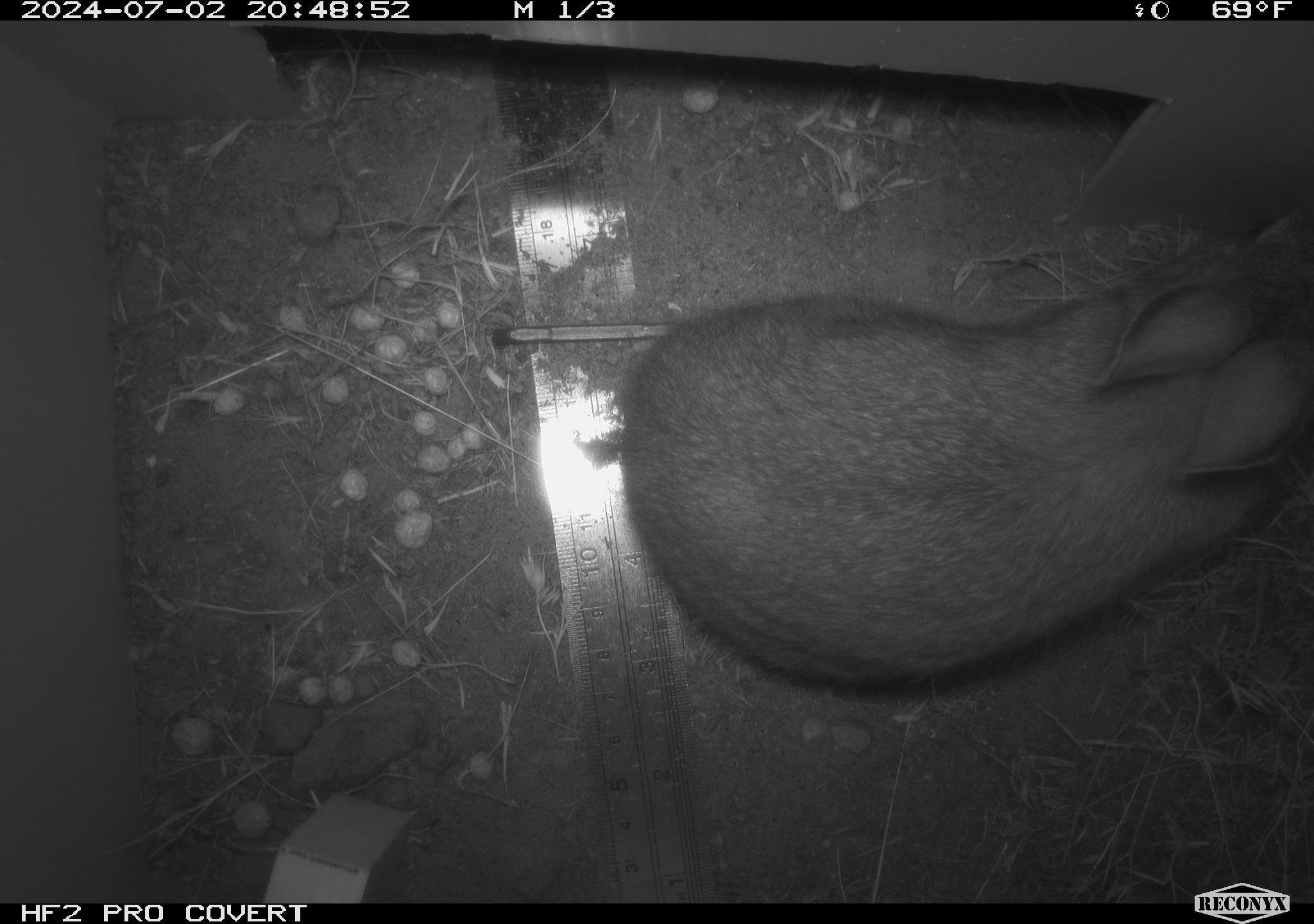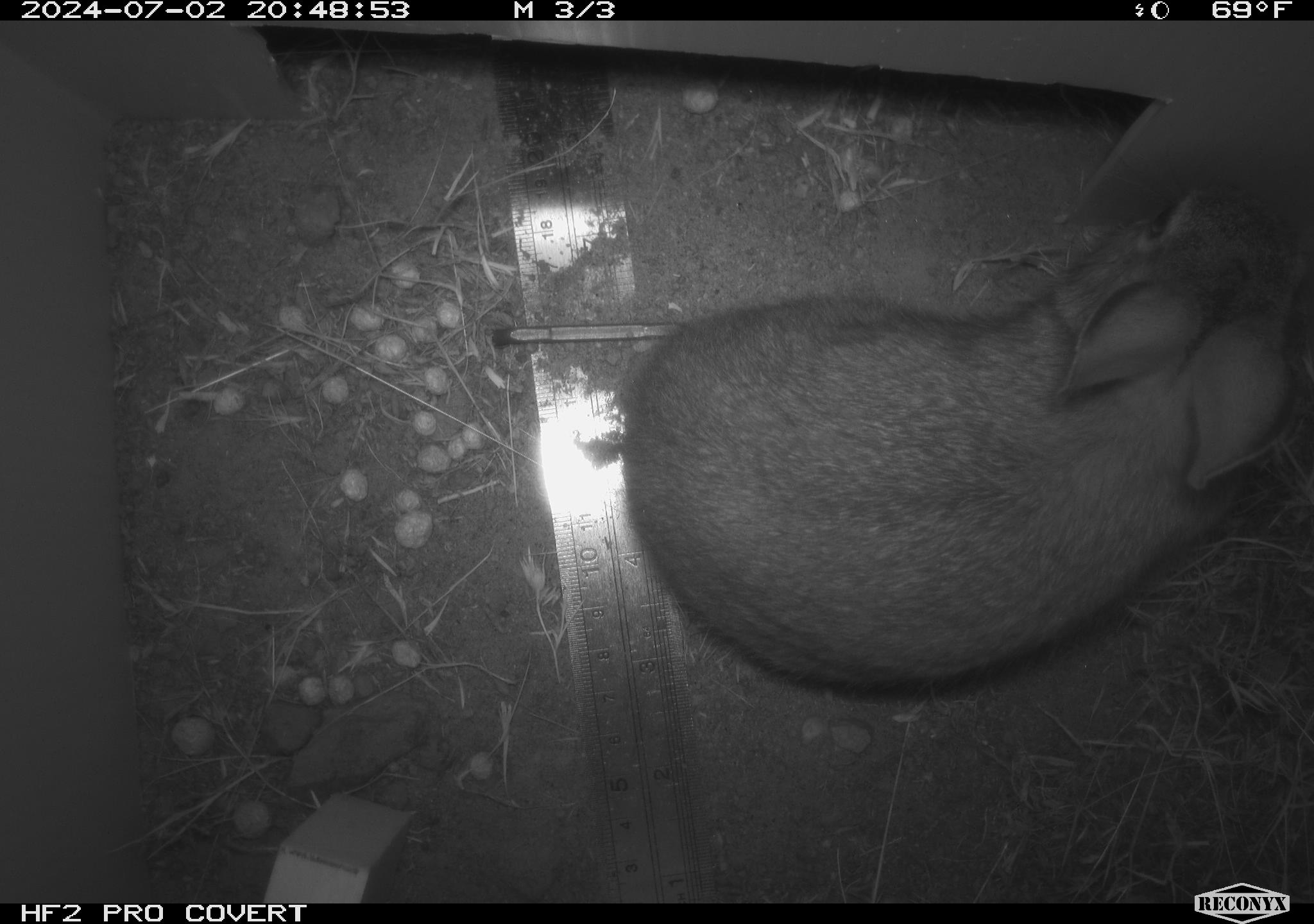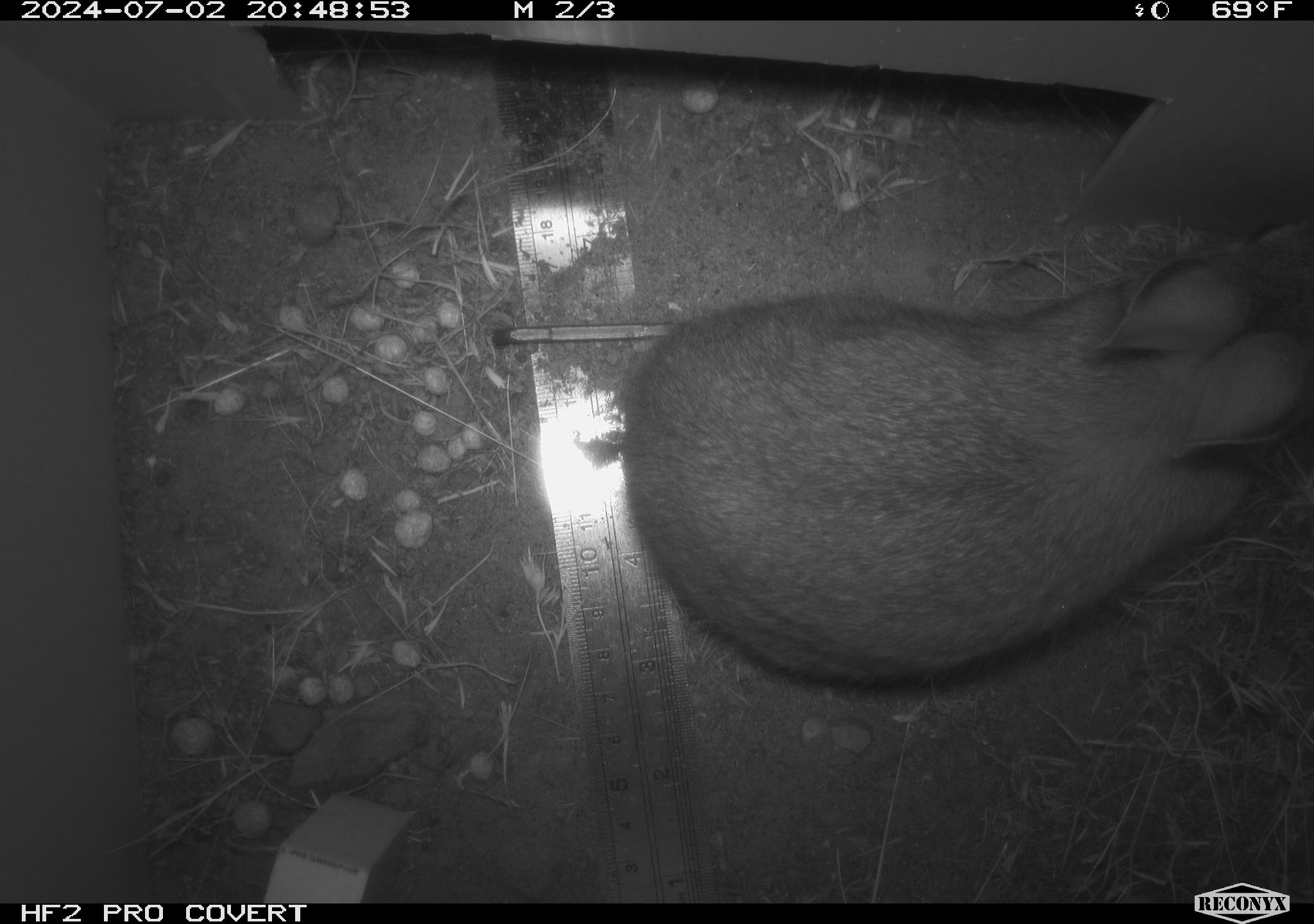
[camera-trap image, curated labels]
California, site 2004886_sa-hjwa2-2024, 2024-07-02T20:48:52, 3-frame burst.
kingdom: Animalia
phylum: Chordata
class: Mammalia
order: Lagomorpha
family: Leporidae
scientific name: Leporidae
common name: rabbit or hare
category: rabbit and hare family